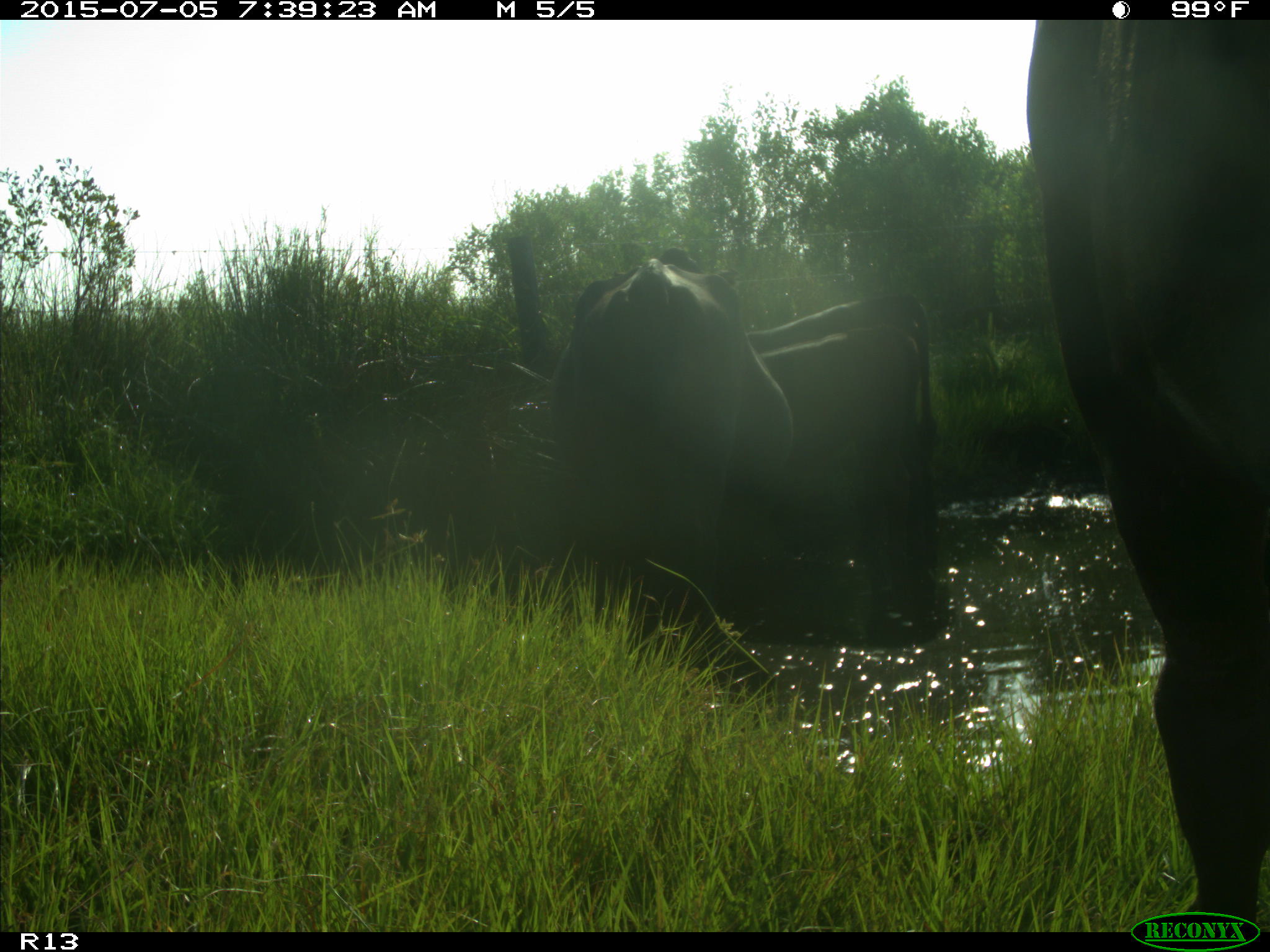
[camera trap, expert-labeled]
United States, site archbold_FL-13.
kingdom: Animalia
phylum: Chordata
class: Mammalia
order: Artiodactyla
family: Bovidae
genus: Bos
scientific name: Bos taurus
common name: domestic cow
Bos taurus (domestic cow).